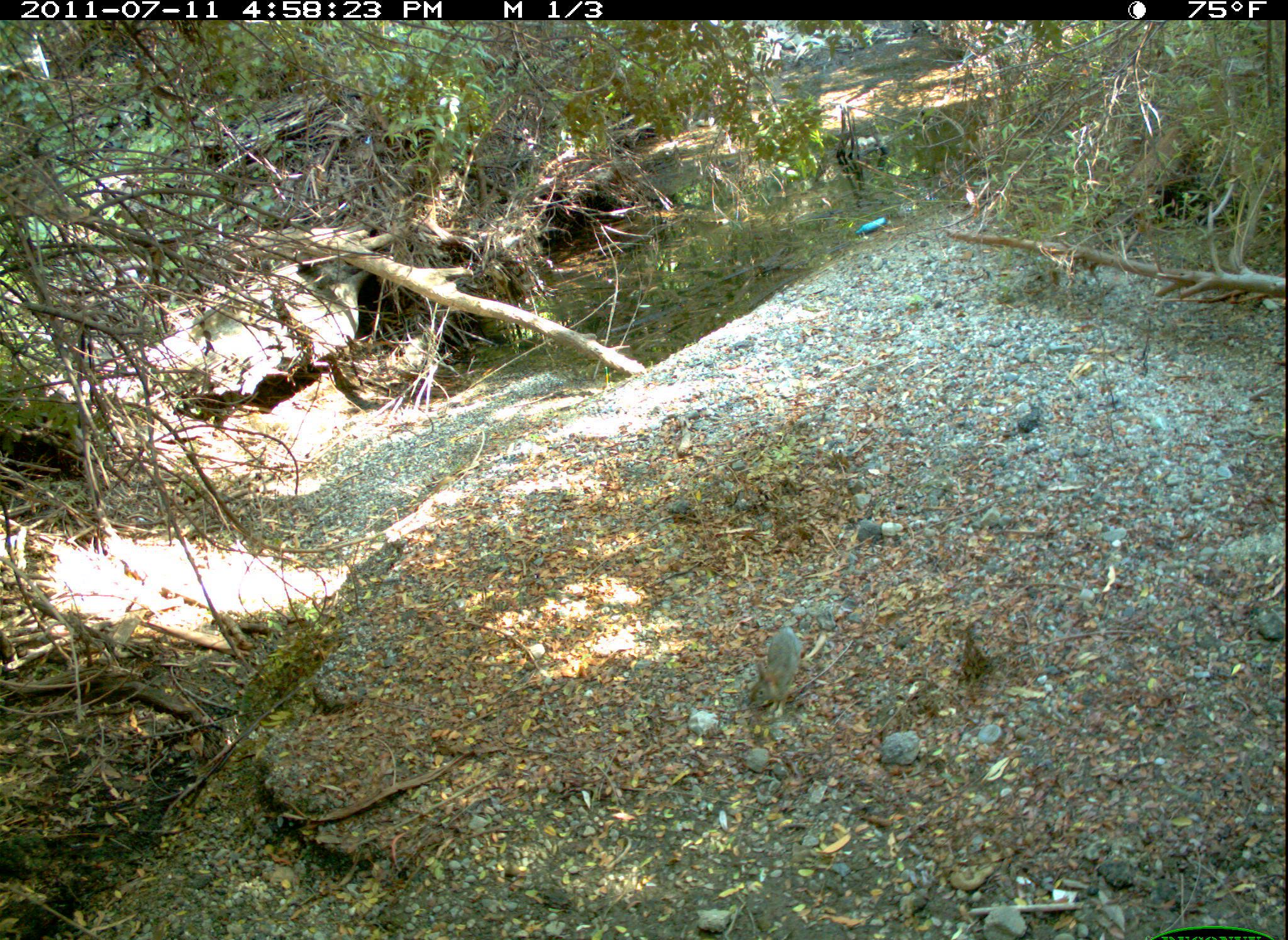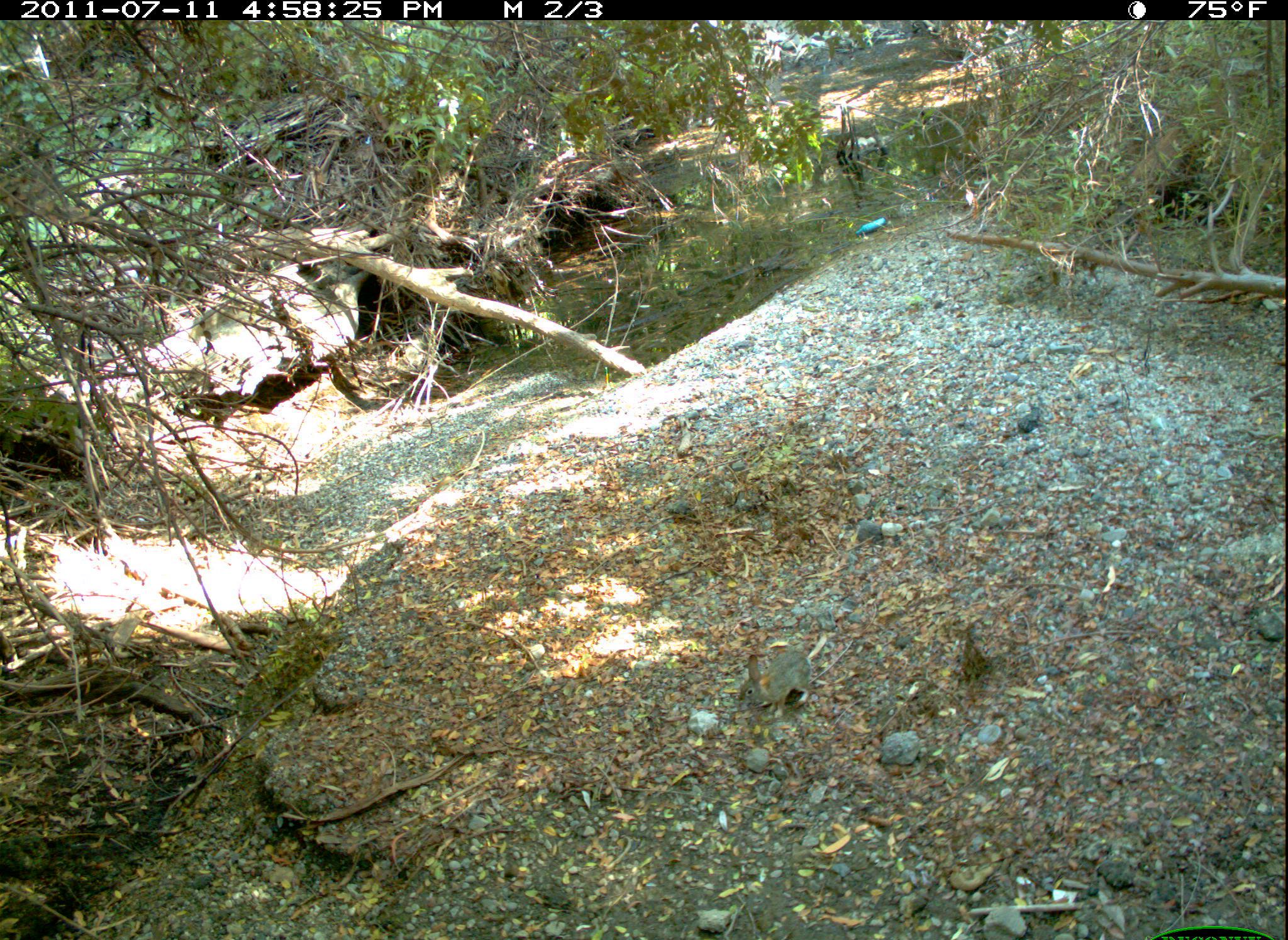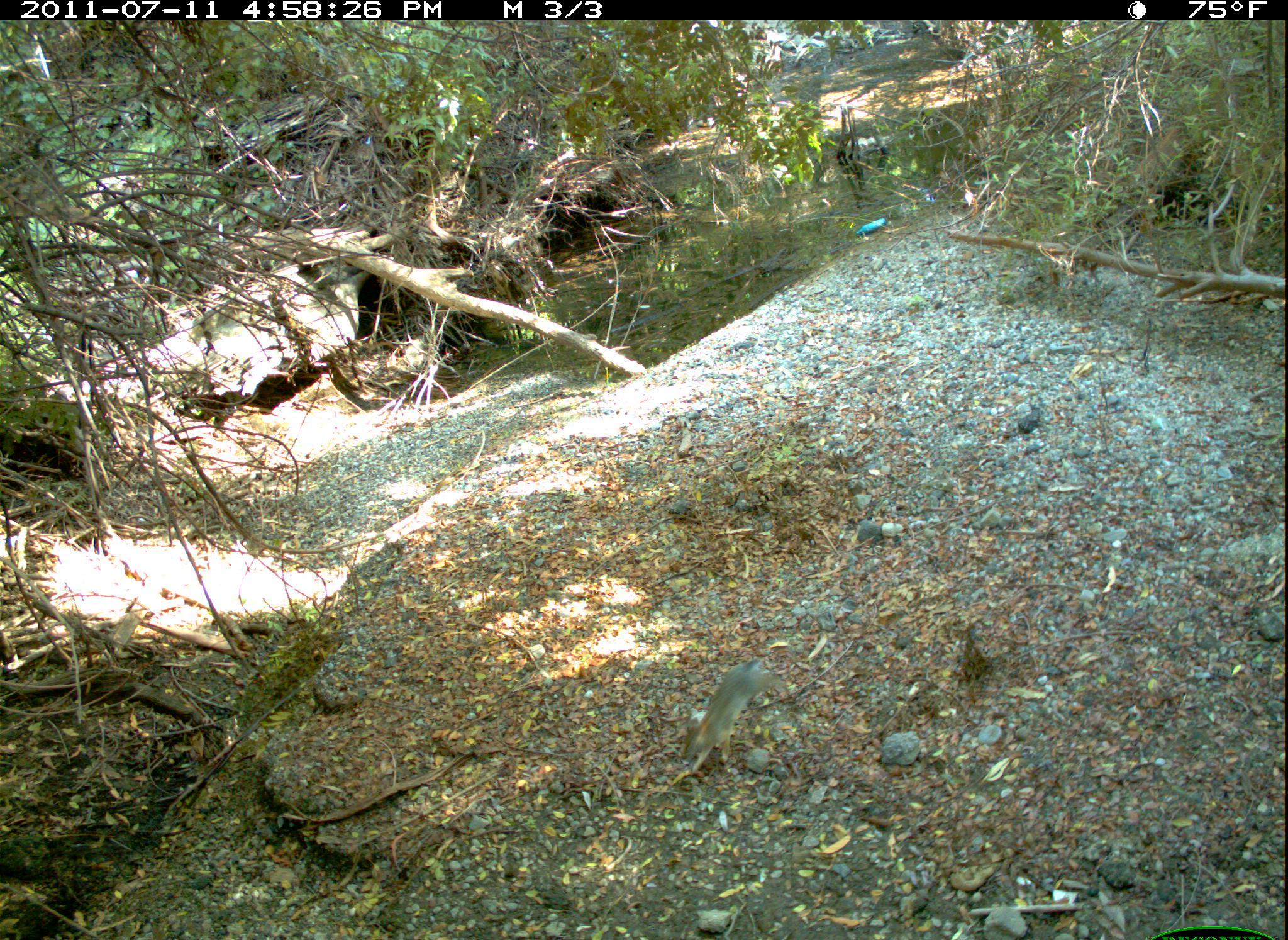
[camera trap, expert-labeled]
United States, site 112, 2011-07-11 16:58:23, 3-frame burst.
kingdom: Animalia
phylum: Chordata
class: Mammalia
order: Lagomorpha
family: Leporidae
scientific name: Leporidae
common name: rabbits and hares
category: rabbit